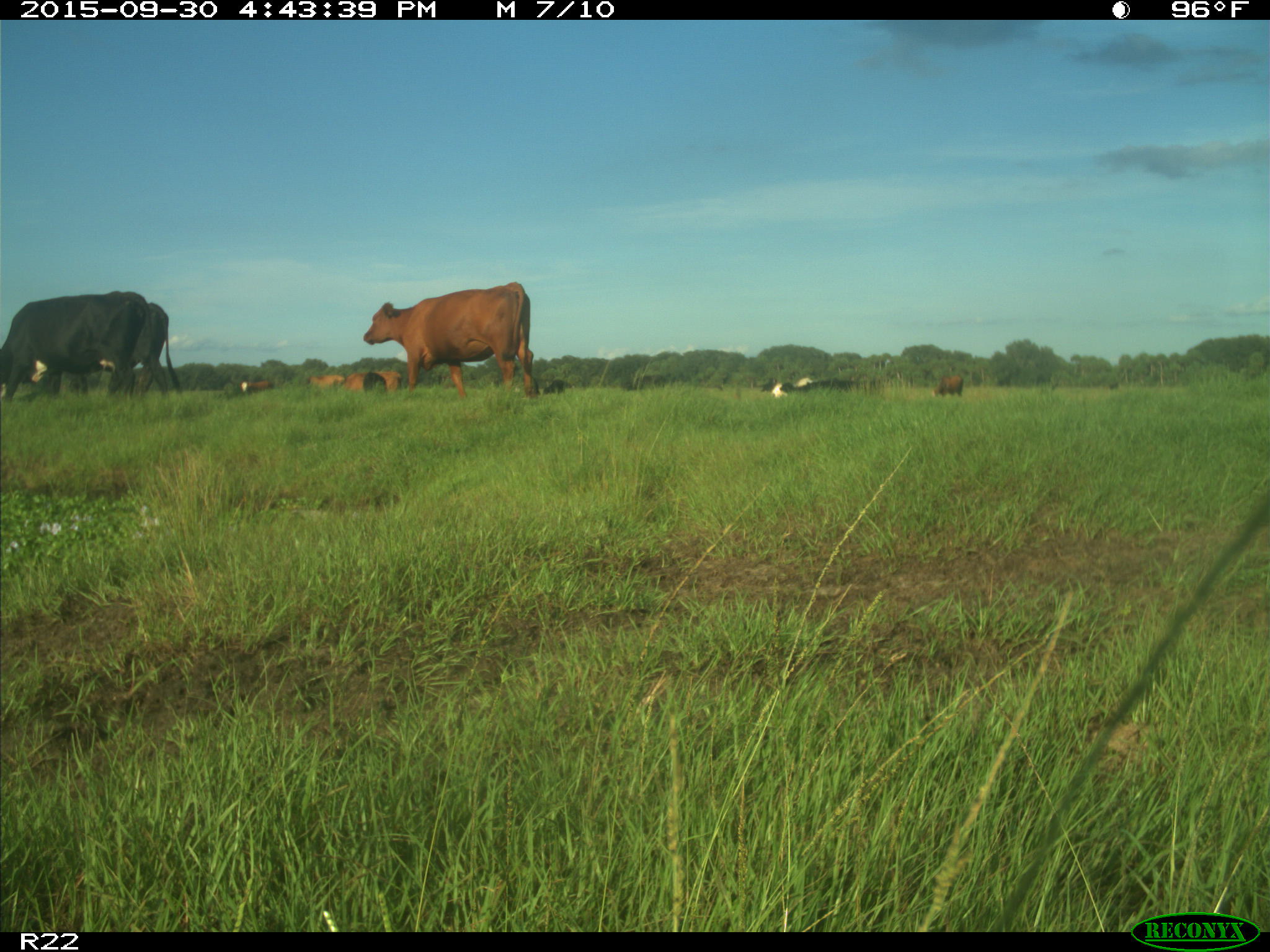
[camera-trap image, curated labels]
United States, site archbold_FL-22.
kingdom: Animalia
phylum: Chordata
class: Mammalia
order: Artiodactyla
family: Bovidae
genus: Bos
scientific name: Bos taurus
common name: domestic cow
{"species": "Bos taurus (domestic cow)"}